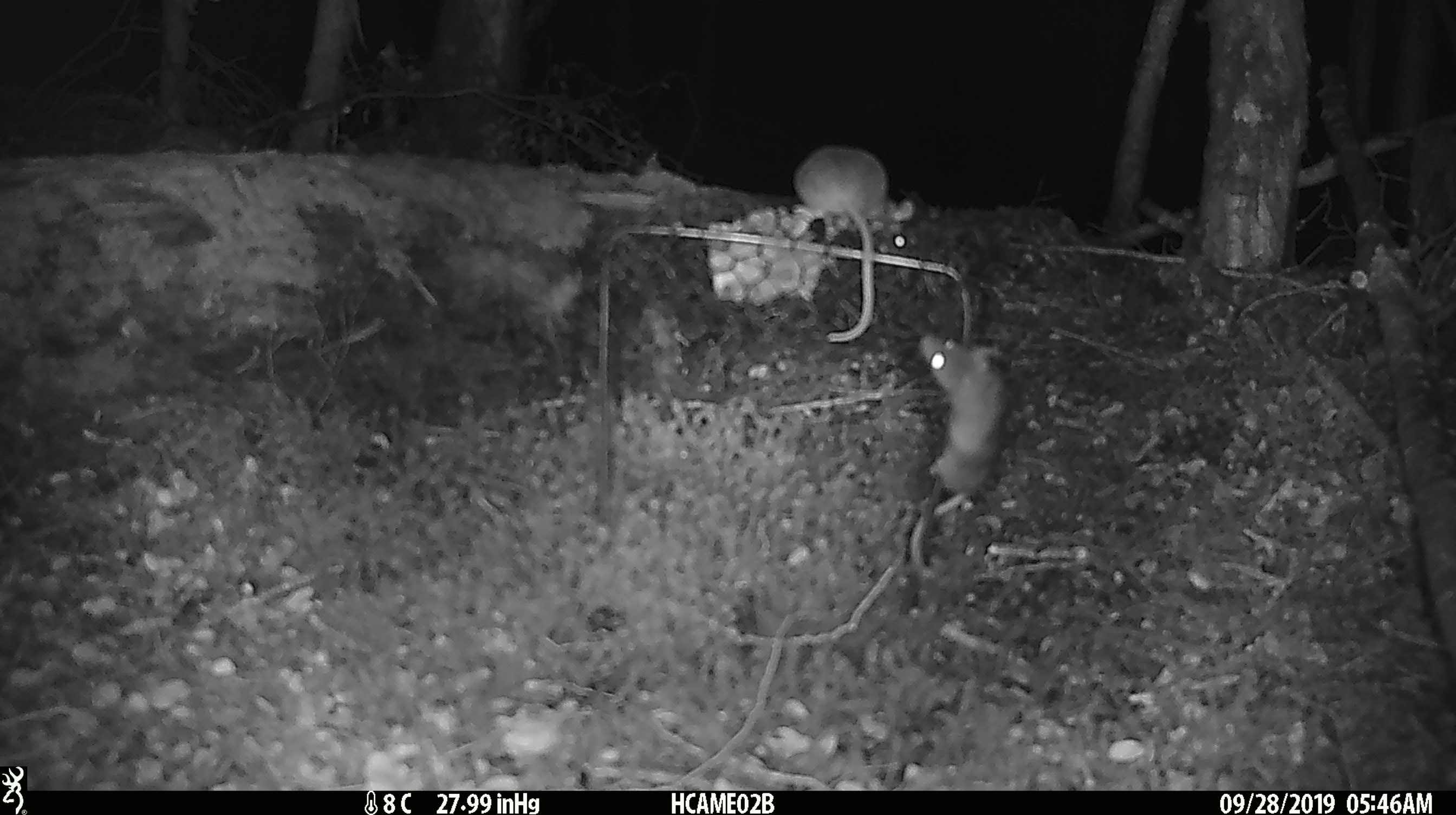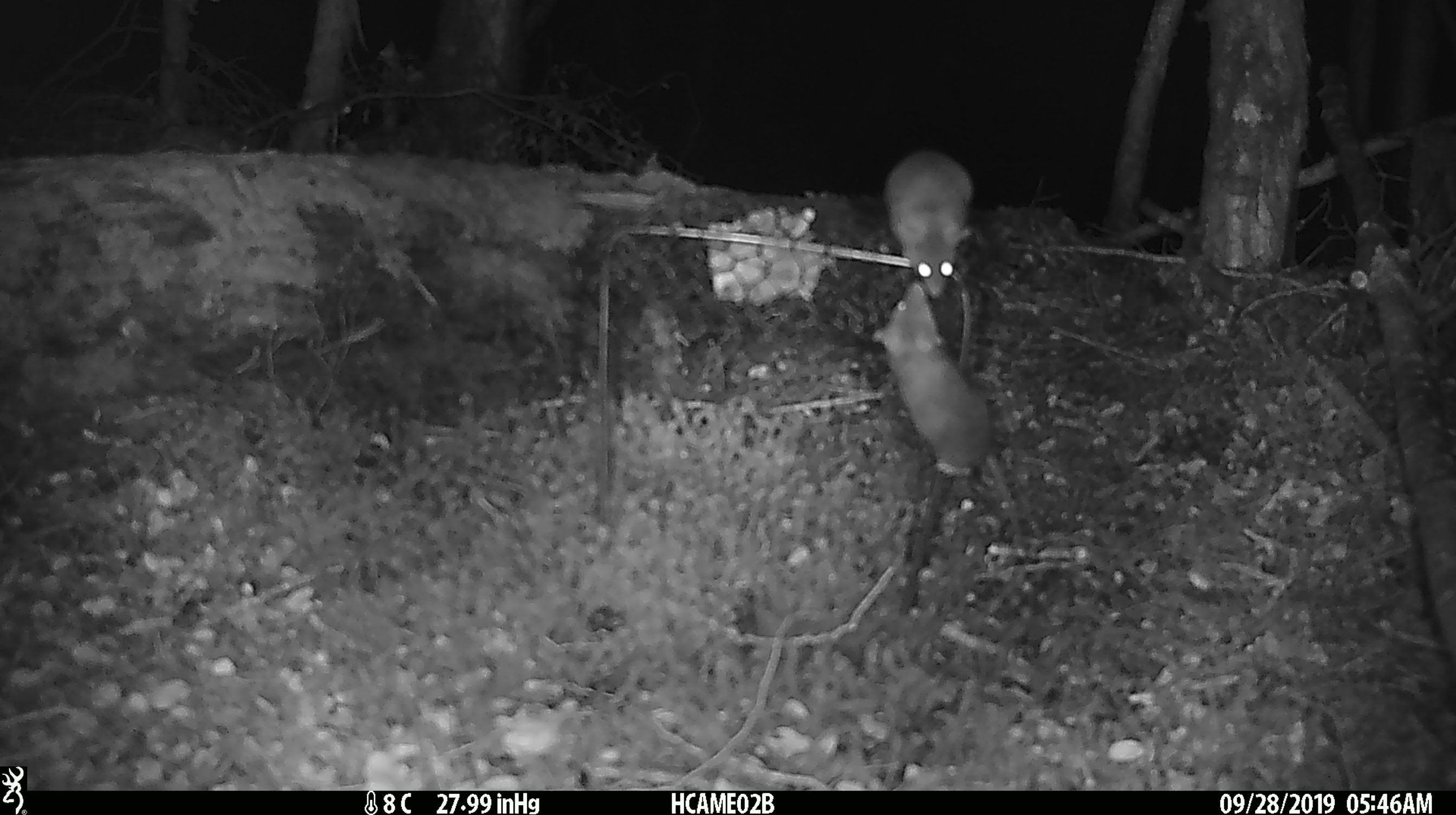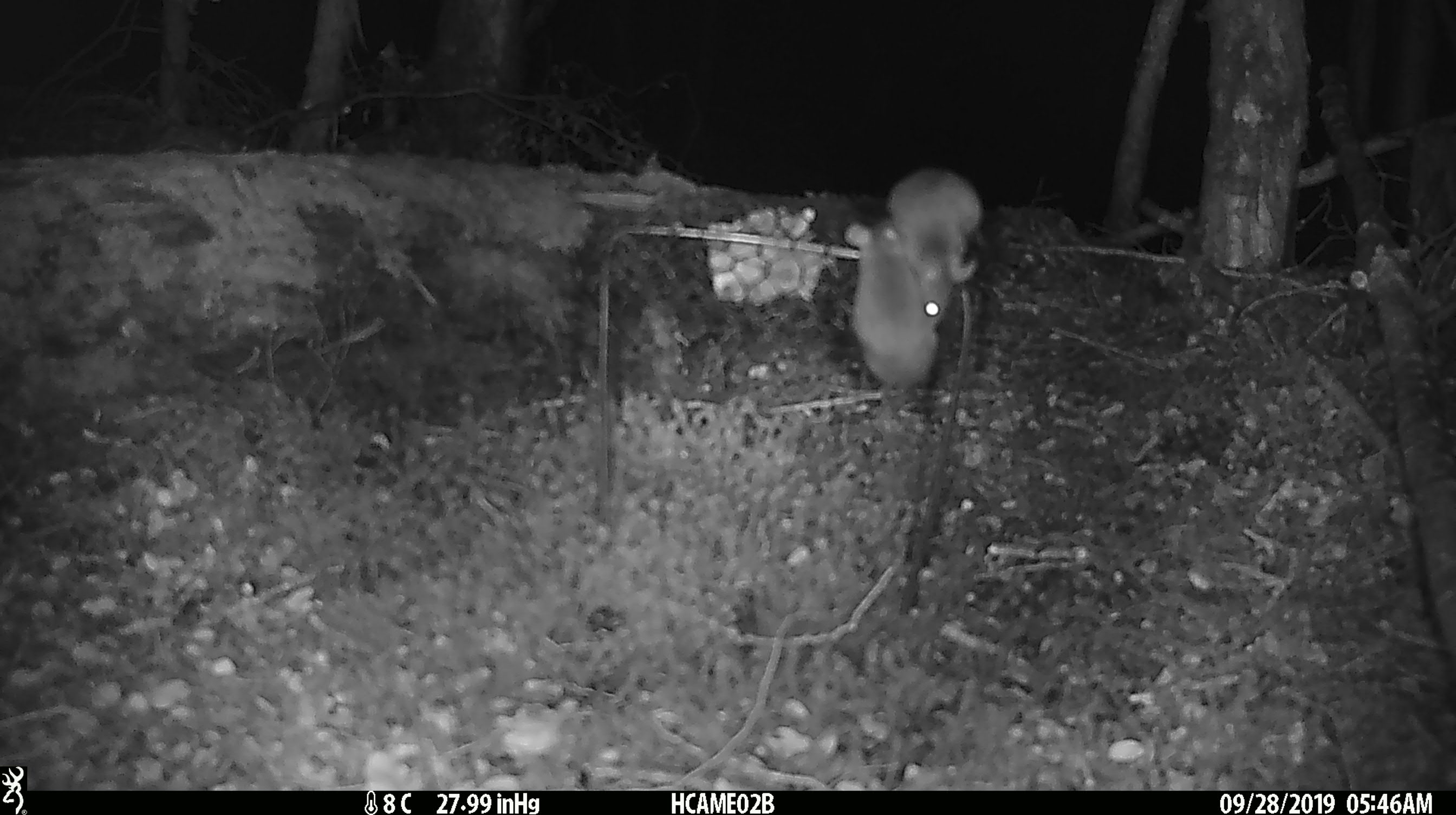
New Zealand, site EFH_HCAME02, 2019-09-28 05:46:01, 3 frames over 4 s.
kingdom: Animalia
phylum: Chordata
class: Mammalia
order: Rodentia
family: Muridae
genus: Mus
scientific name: Mus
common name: mouse